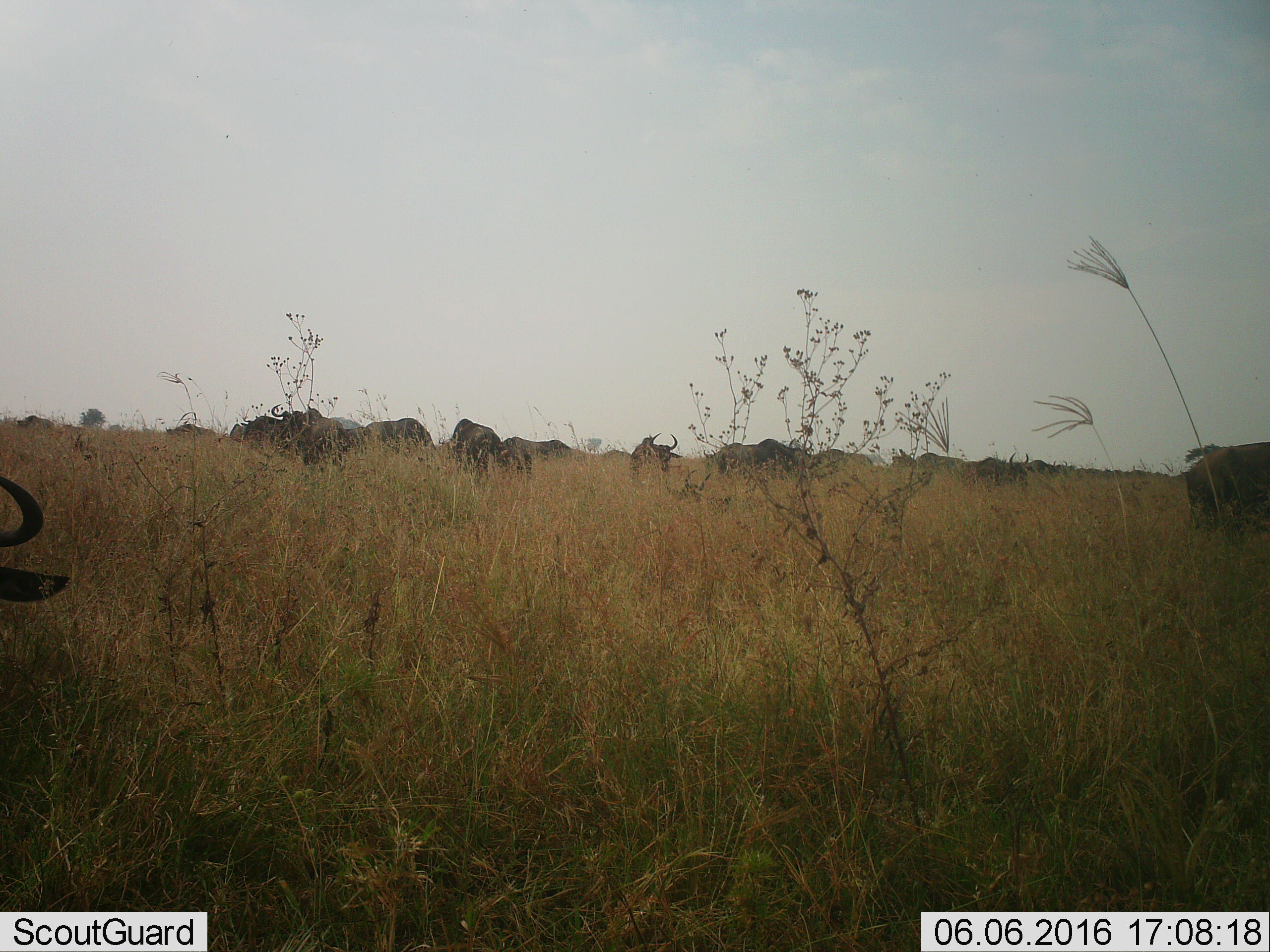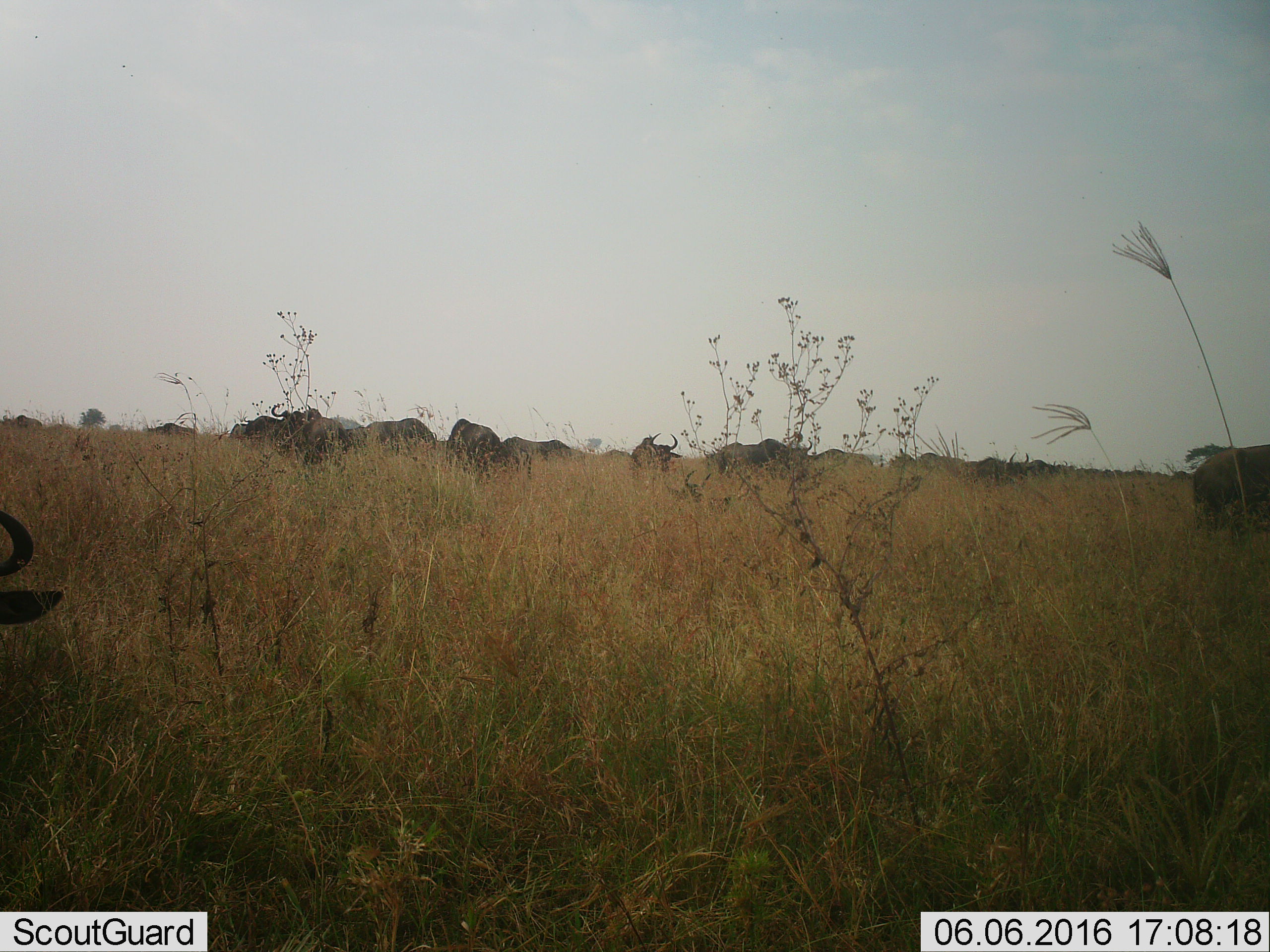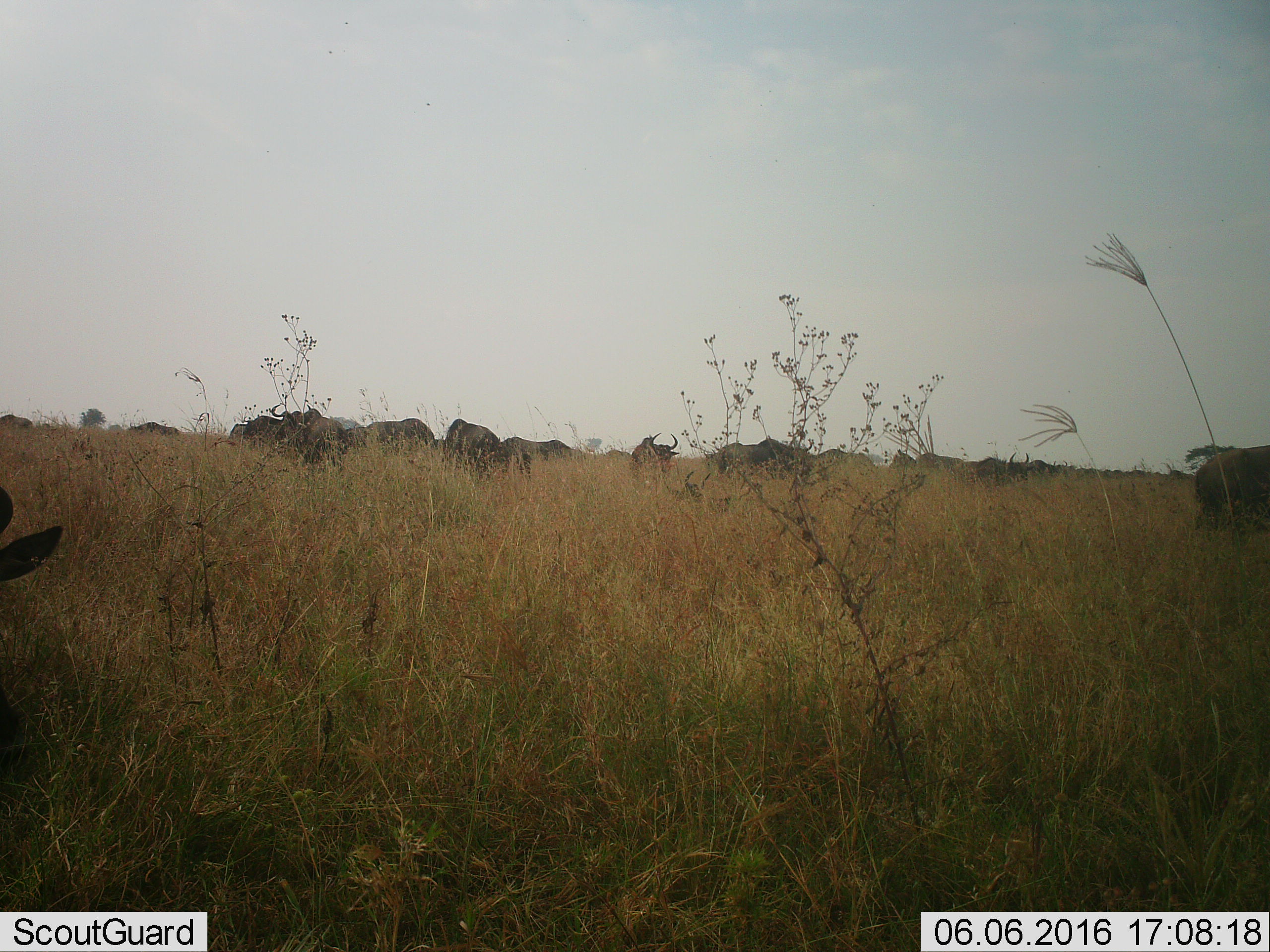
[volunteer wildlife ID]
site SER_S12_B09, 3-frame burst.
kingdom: Animalia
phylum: Chordata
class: Mammalia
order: Artiodactyla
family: Bovidae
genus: Connochaetes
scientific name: Connochaetes taurinus taurinus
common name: blue wildebeest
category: wildebeestblue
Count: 11-50.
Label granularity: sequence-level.